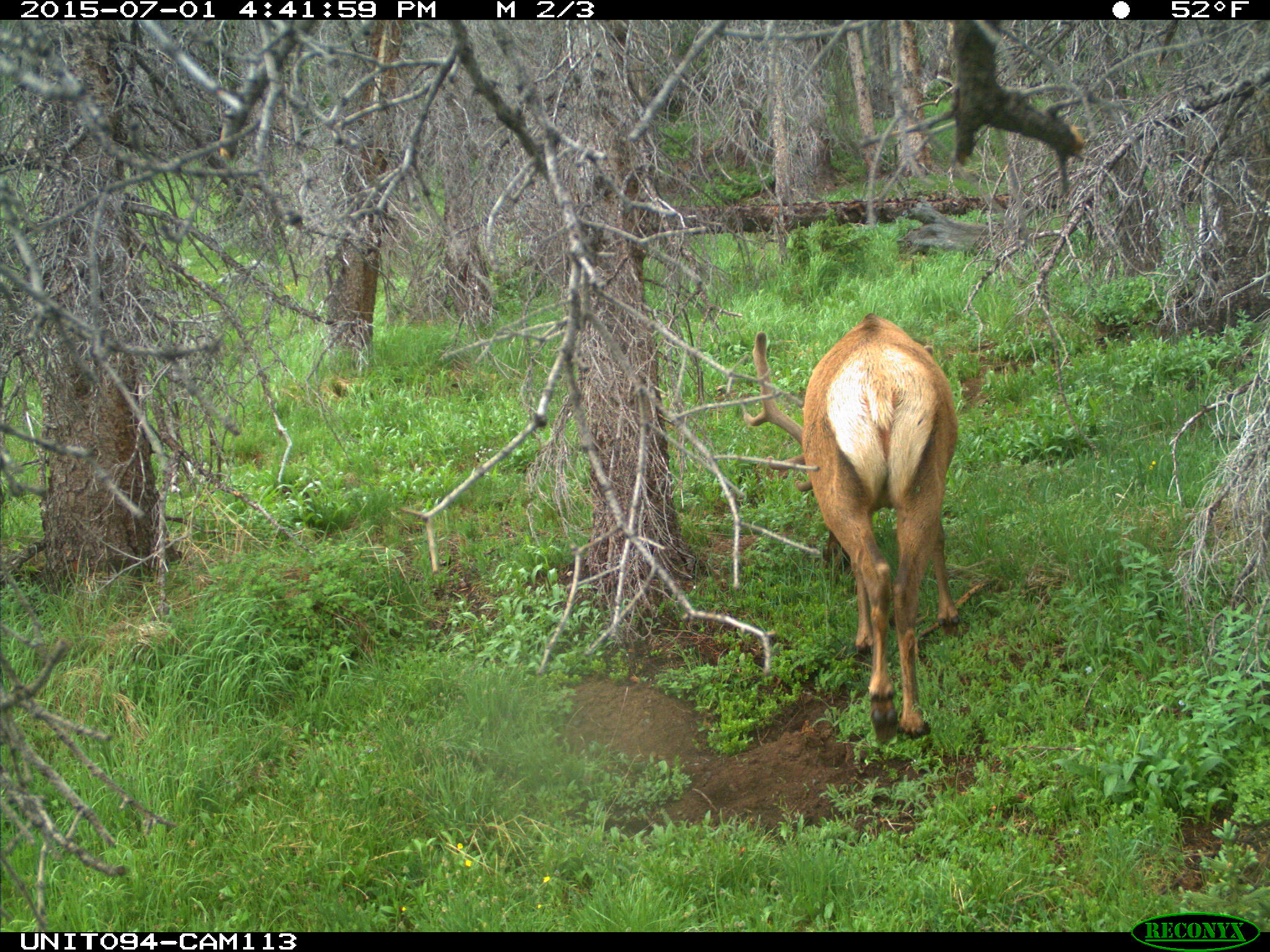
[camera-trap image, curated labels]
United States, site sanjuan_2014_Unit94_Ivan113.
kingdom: Animalia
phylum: Chordata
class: Mammalia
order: Artiodactyla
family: Cervidae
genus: Cervus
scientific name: Cervus elaphus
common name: red deer